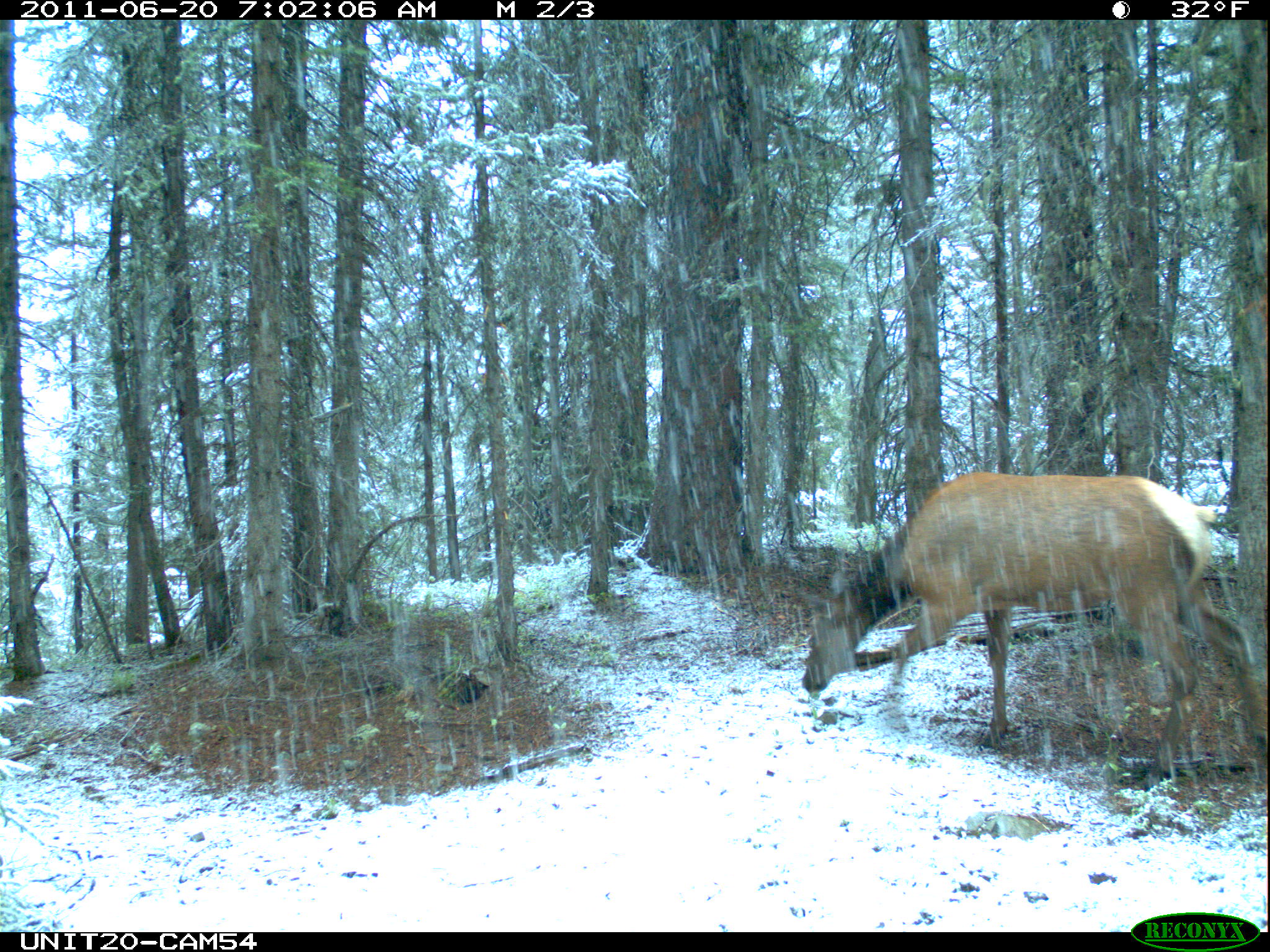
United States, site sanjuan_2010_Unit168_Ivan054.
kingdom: Animalia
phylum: Chordata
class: Mammalia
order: Artiodactyla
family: Cervidae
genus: Cervus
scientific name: Cervus elaphus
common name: red deer